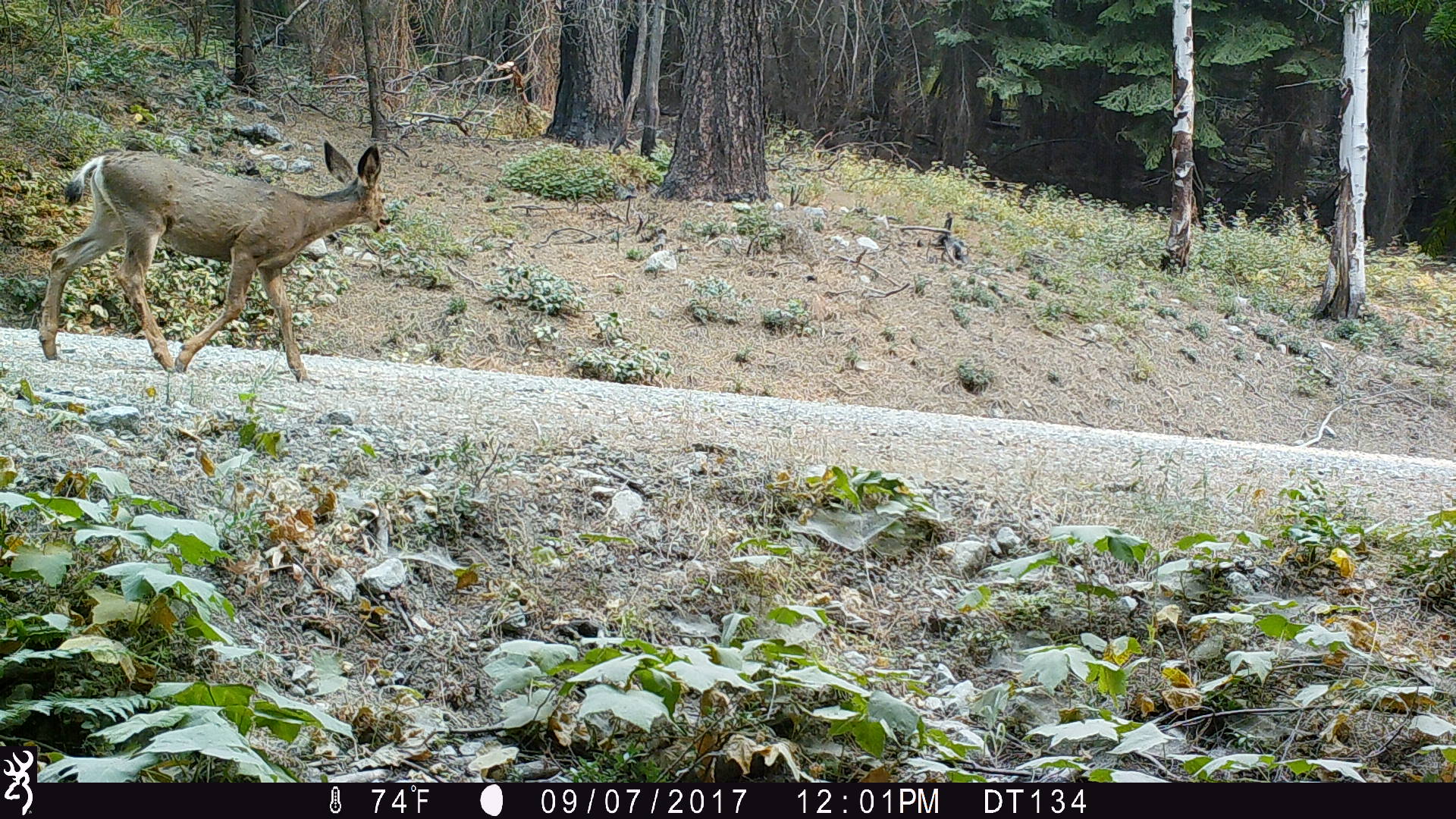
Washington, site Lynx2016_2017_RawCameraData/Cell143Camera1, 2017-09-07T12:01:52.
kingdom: Animalia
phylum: Chordata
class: Mammalia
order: Artiodactyla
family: Cervidae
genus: Odocoileus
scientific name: Odocoileus hemionus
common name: mule deer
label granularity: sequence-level